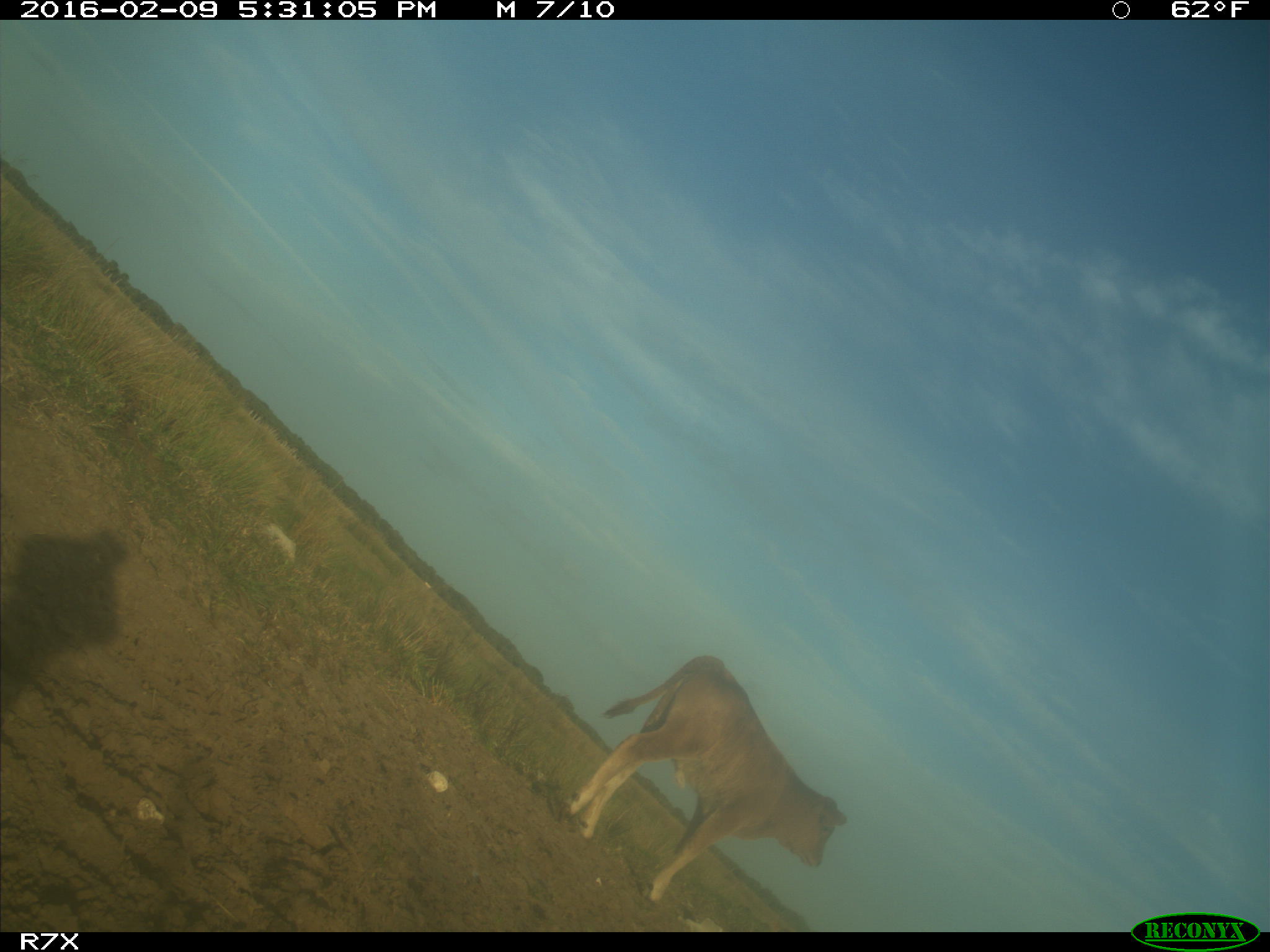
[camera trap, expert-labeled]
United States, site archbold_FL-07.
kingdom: Animalia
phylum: Chordata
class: Mammalia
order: Artiodactyla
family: Bovidae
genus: Bos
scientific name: Bos taurus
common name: domestic cow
Bos taurus (domestic cow).